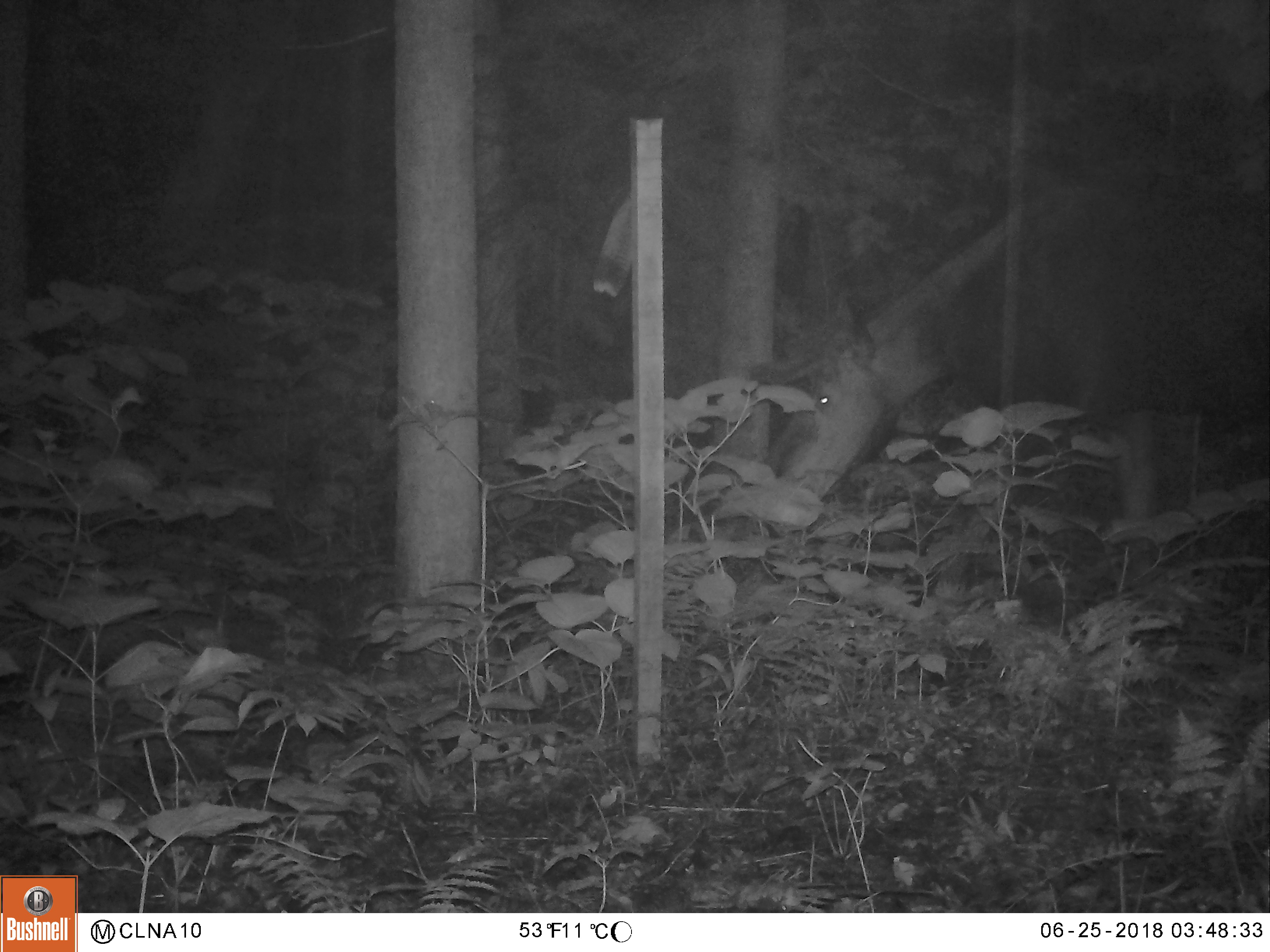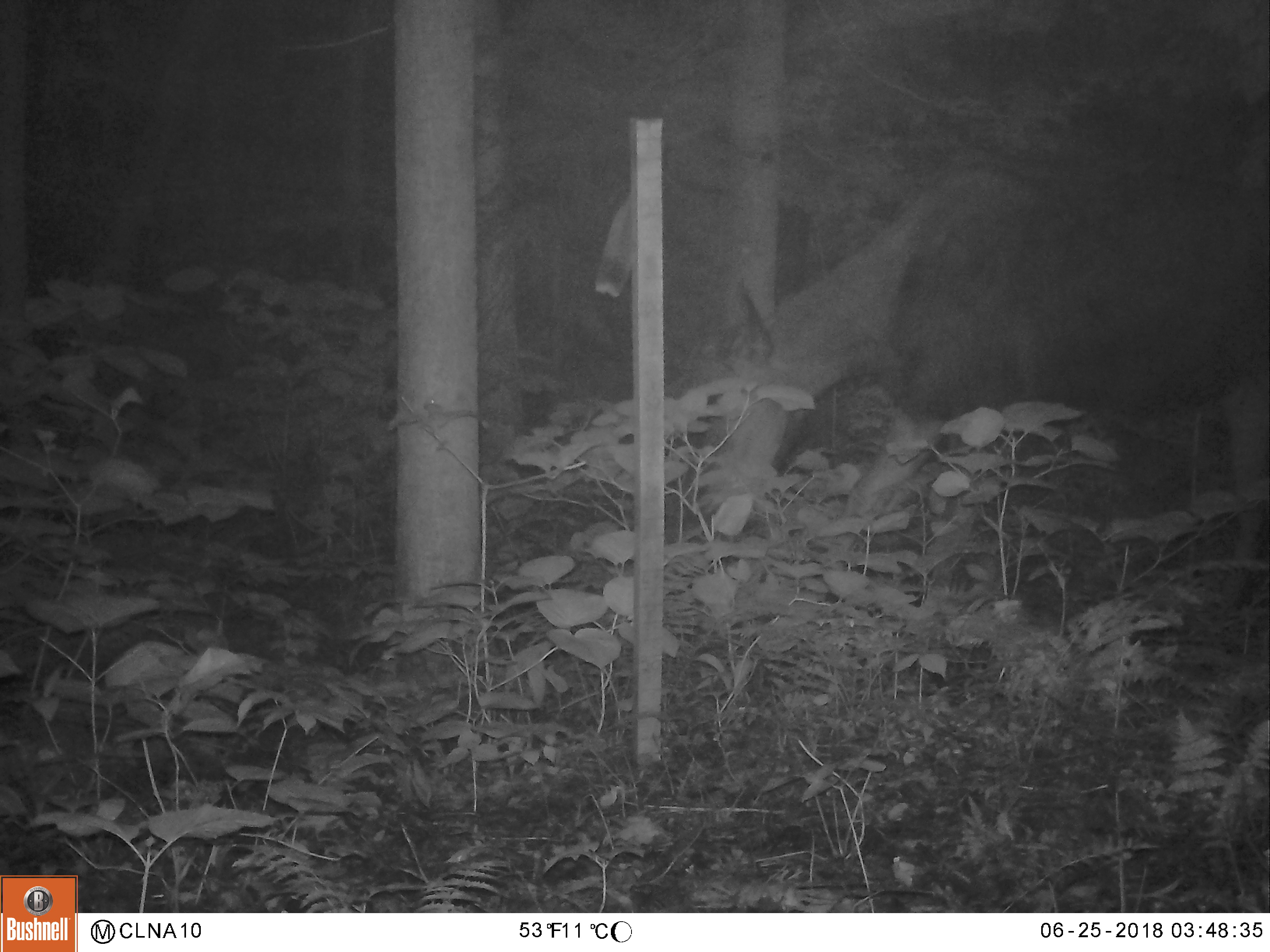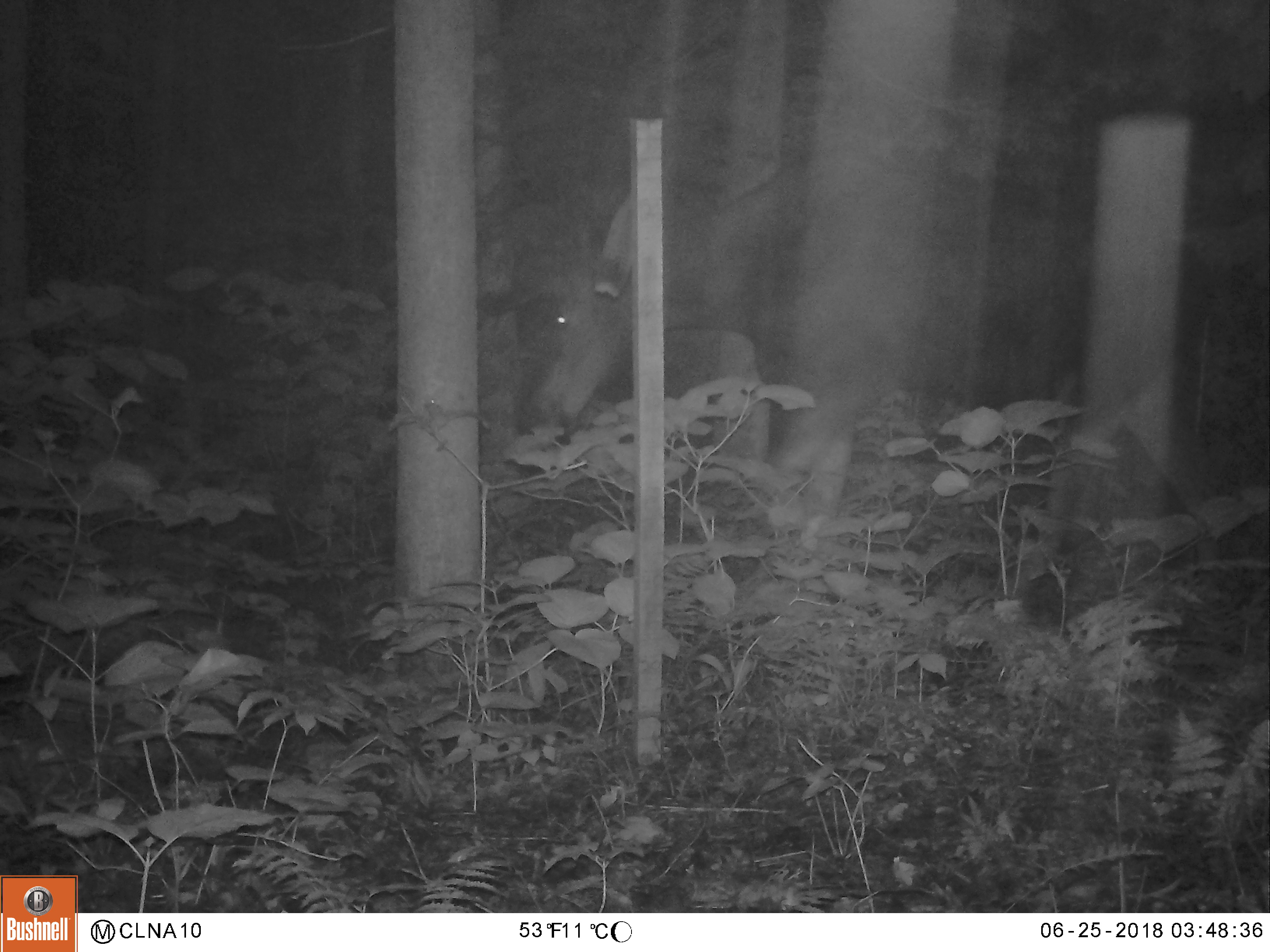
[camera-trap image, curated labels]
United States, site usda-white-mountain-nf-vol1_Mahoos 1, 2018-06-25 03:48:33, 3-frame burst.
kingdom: Animalia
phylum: Chordata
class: Mammalia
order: Artiodactyla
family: Cervidae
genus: Alces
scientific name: Alces alces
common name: moose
Moose (Alces alces).